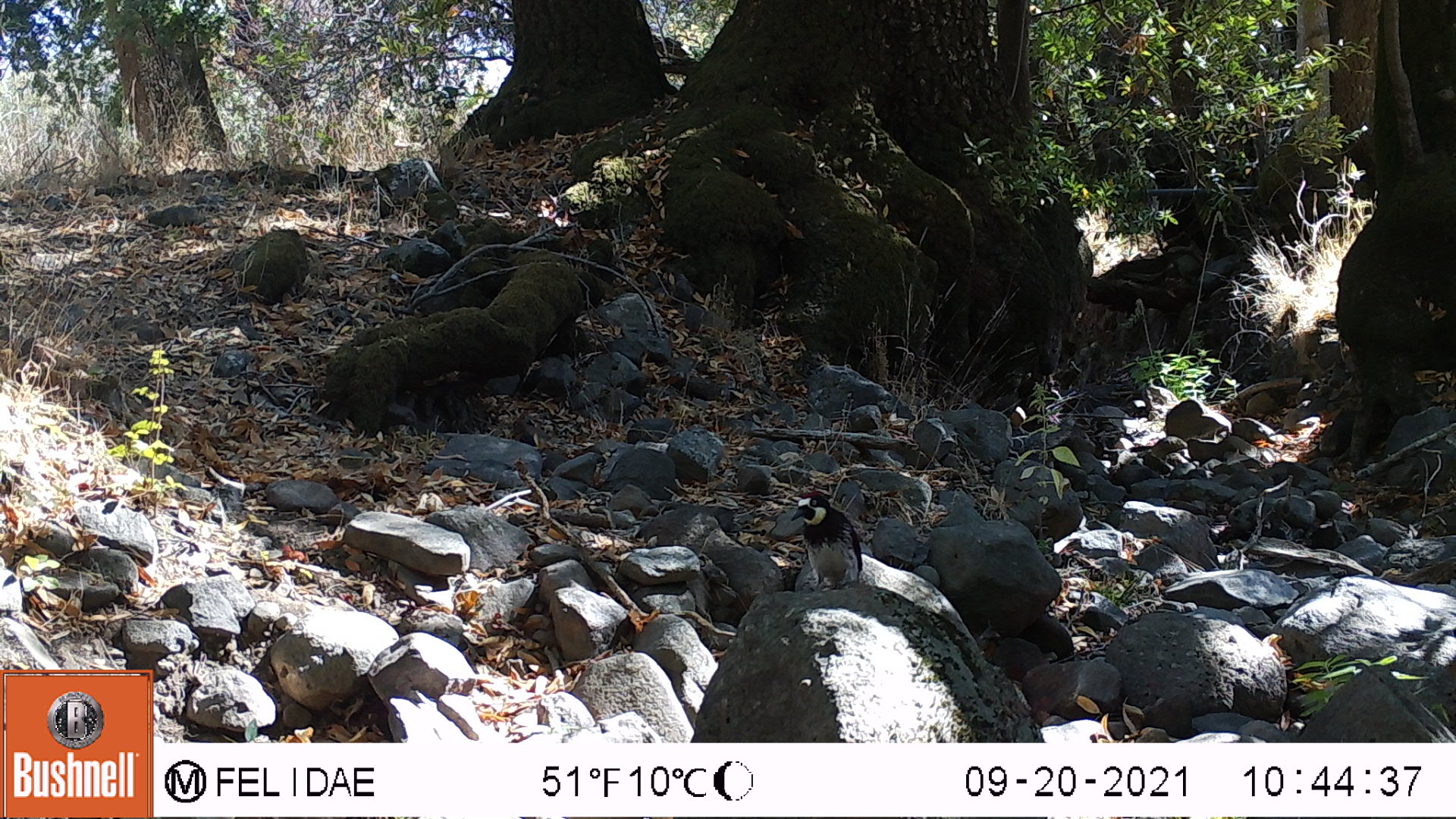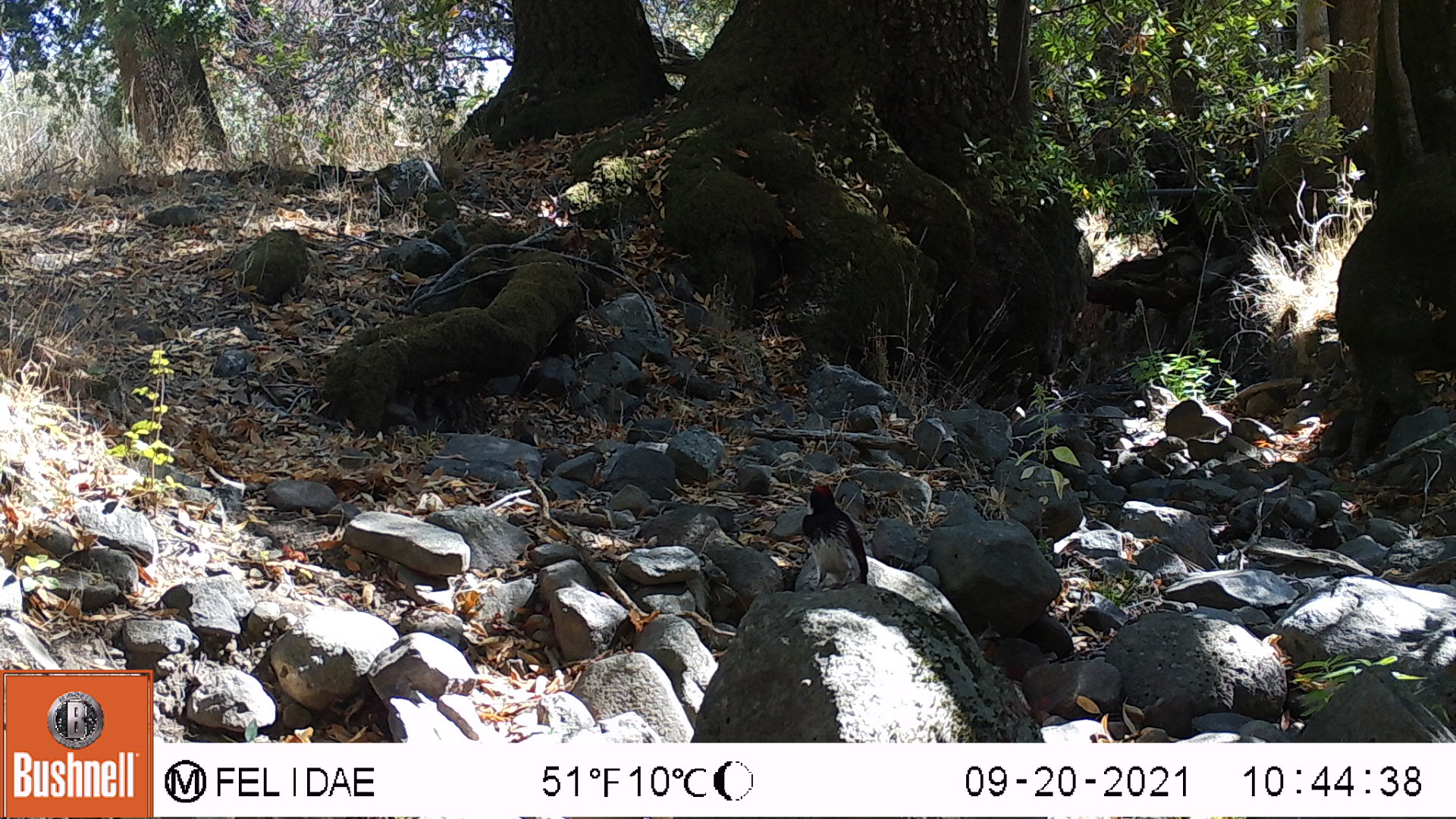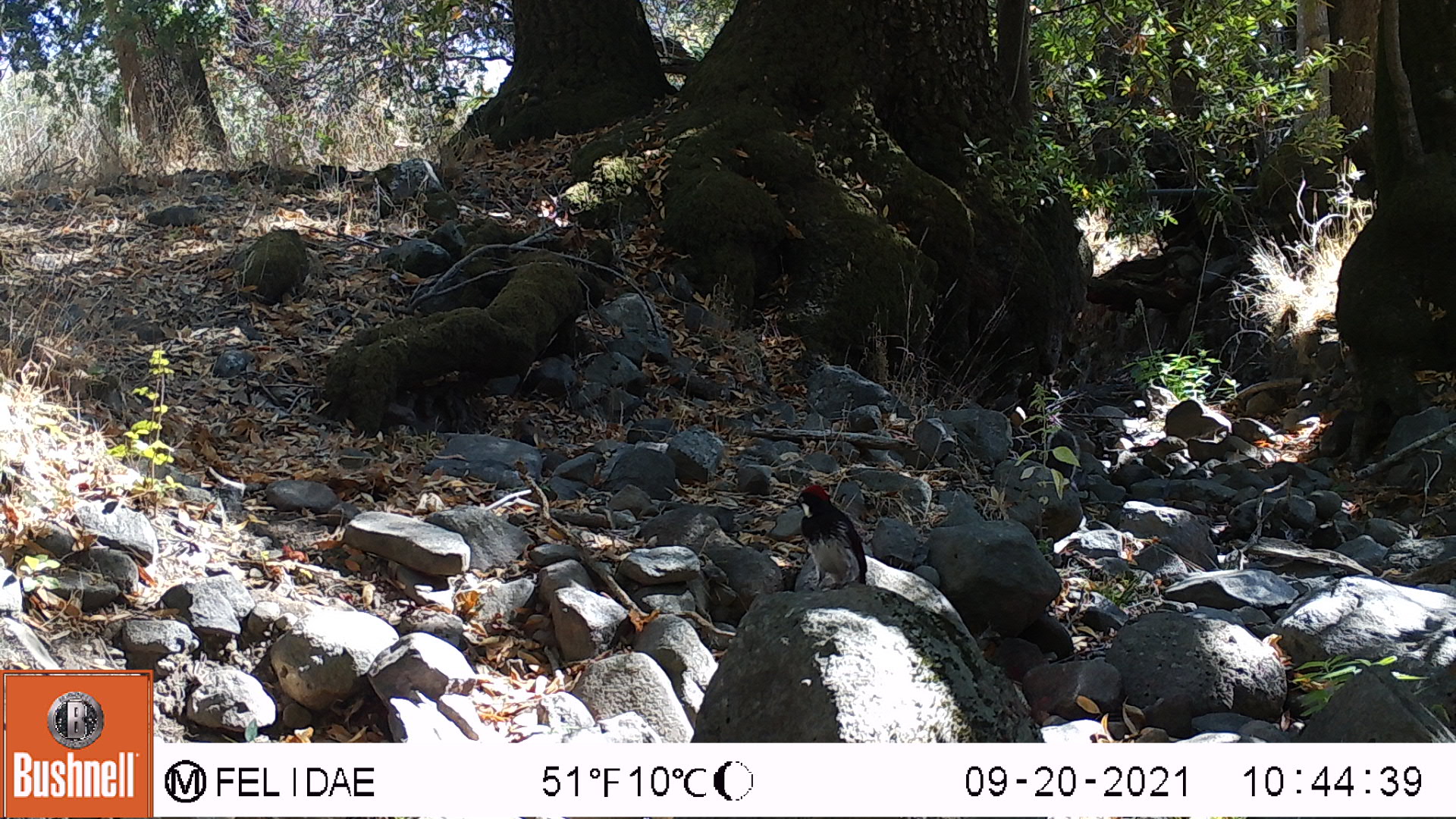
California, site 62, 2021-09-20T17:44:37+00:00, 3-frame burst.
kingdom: Animalia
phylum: Chordata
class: Aves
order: Piciformes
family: Picidae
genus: Melanerpes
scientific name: Melanerpes formicivorus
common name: acorn woodpecker